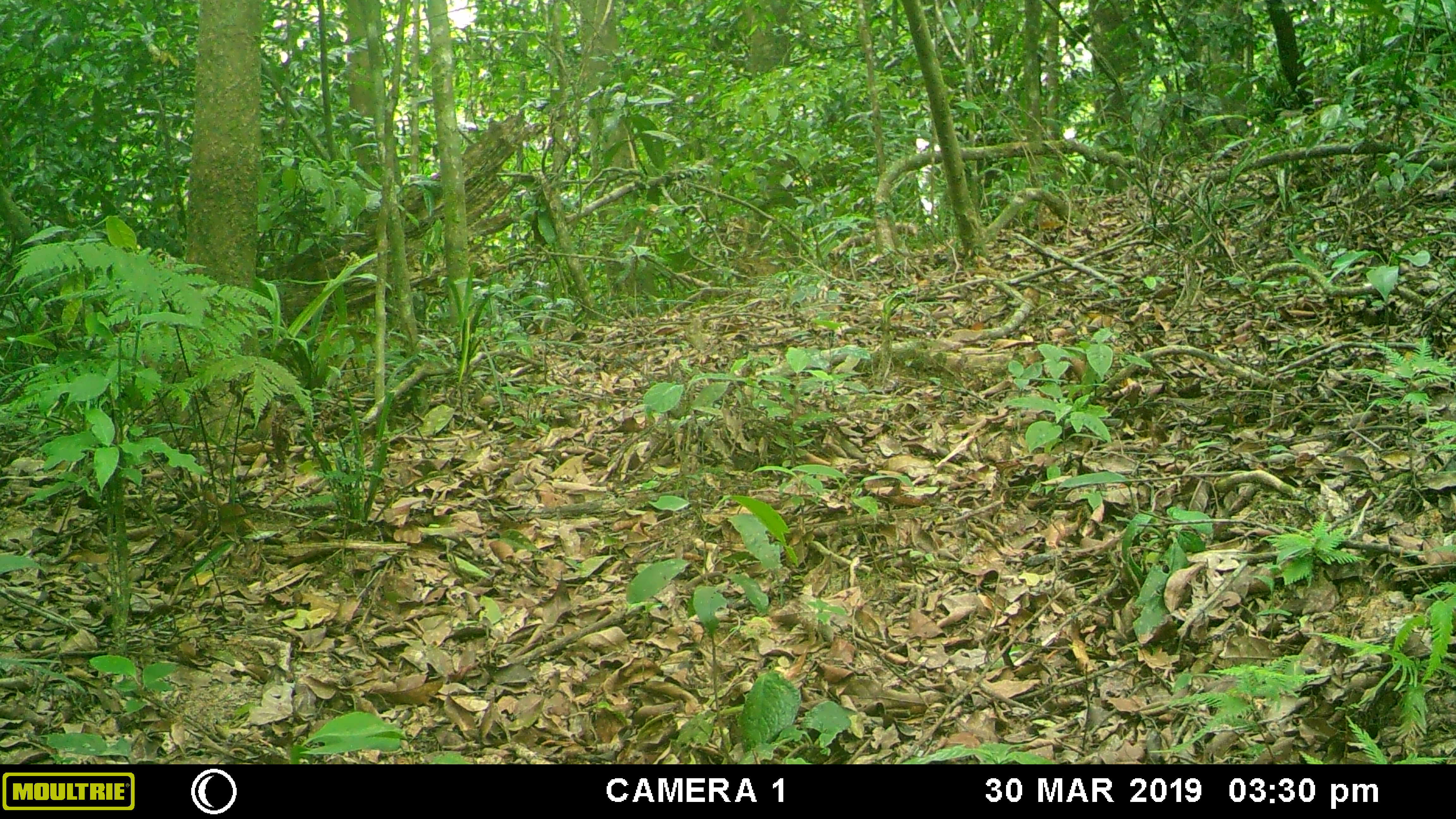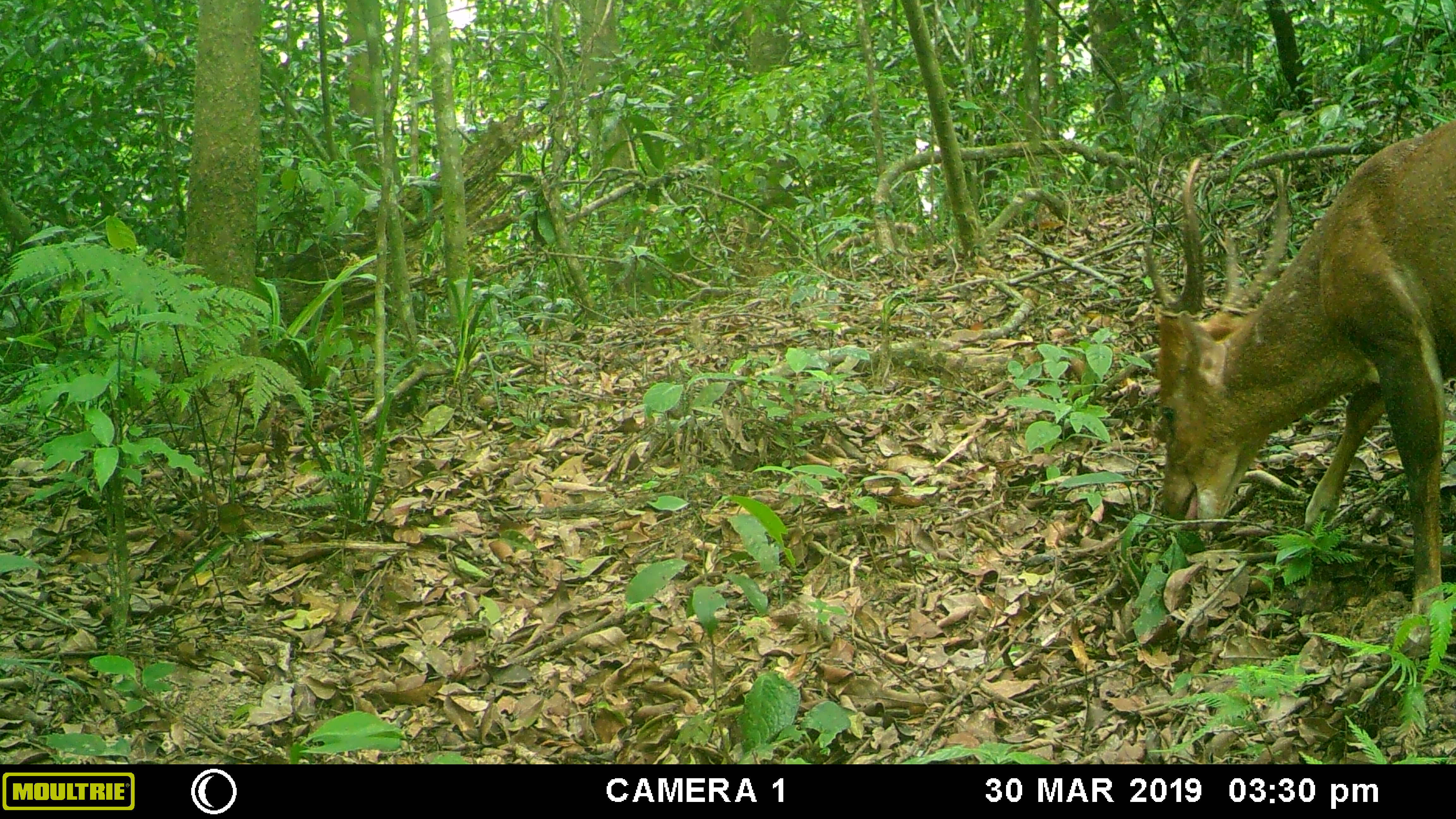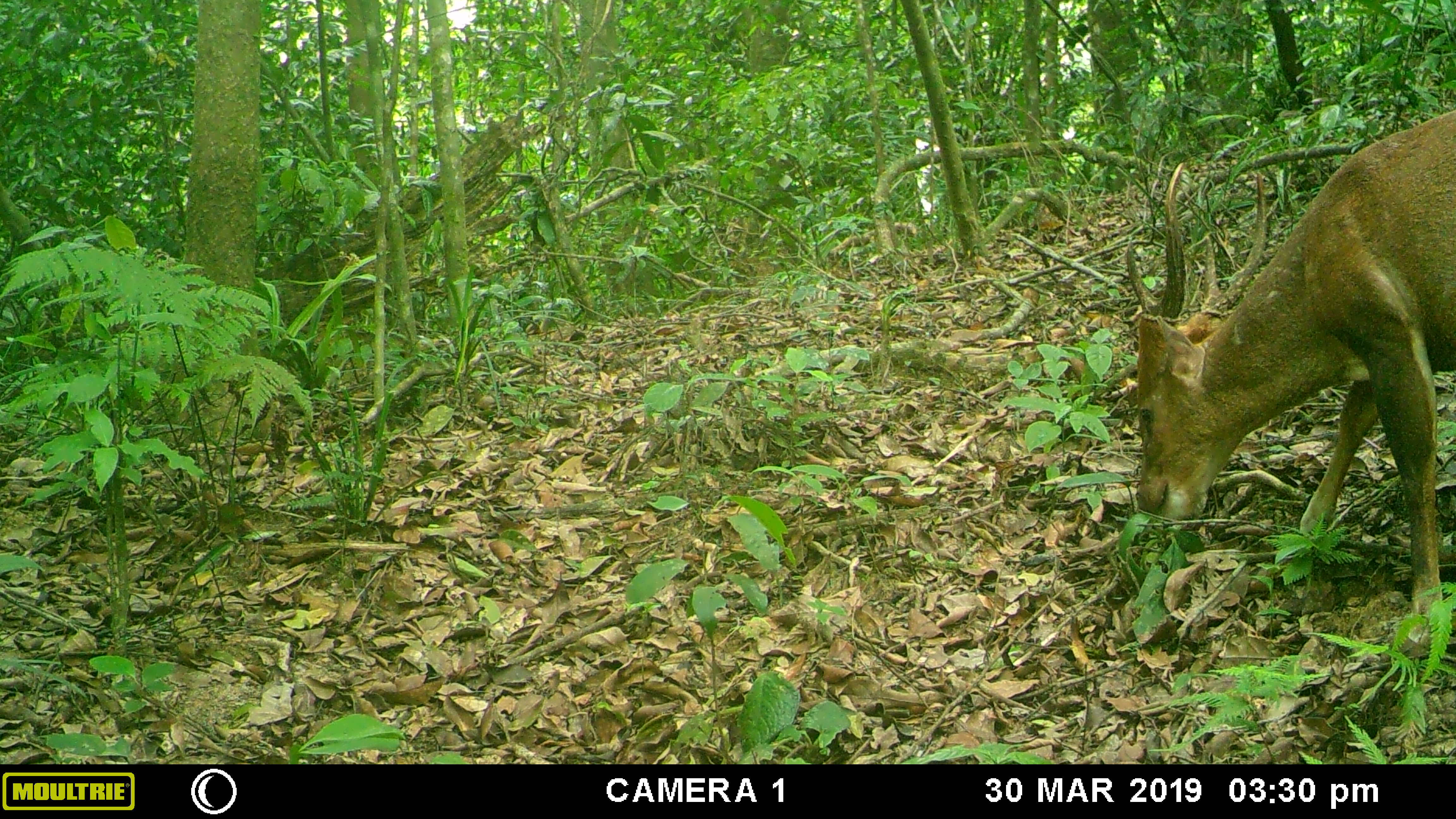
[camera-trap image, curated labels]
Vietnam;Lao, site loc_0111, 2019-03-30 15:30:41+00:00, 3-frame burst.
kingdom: Animalia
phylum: Chordata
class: Mammalia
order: Artiodactyla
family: Cervidae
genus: Muntiacus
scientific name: Muntiacus vuquangensis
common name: large-antlered muntjac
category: large antlered muntjac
Large antlered muntjac (large-antlered muntjac) (Muntiacus vuquangensis). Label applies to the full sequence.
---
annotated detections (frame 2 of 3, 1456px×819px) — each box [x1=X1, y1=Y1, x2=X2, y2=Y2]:
large antlered muntjac: [x1=1142, y1=120, x2=1456, y2=650]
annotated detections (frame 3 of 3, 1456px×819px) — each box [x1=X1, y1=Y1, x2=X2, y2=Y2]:
large antlered muntjac: [x1=1124, y1=109, x2=1456, y2=654]